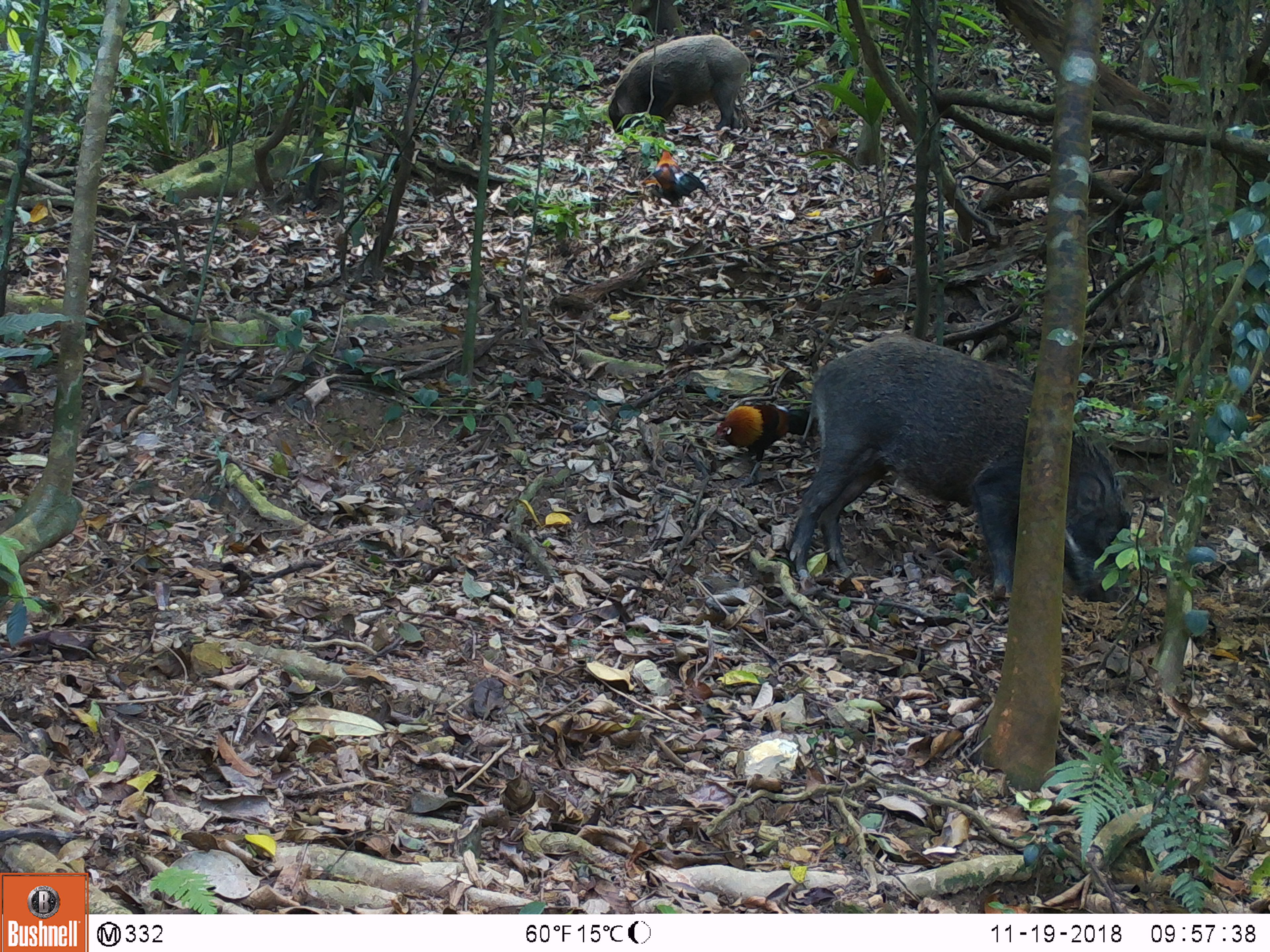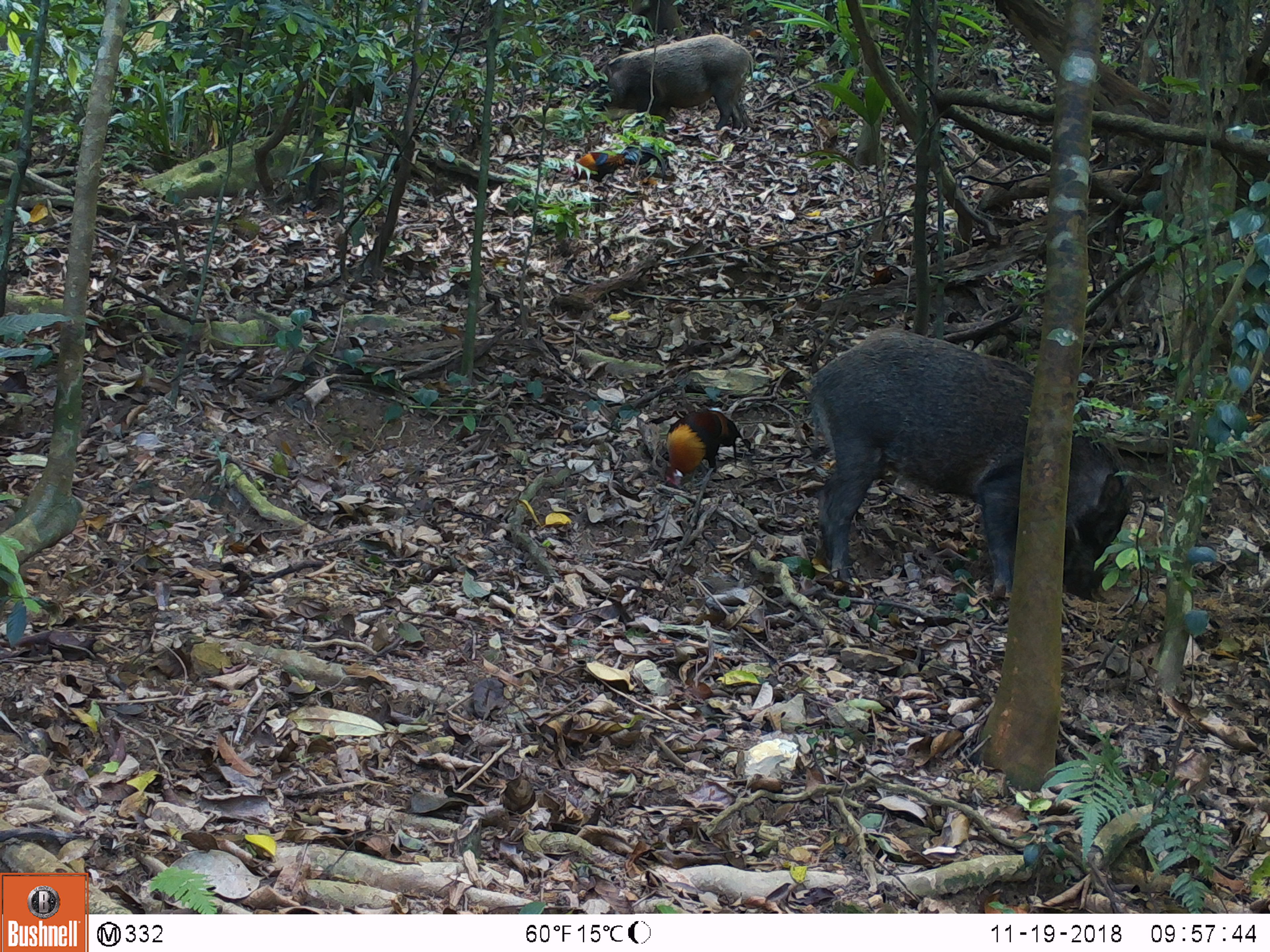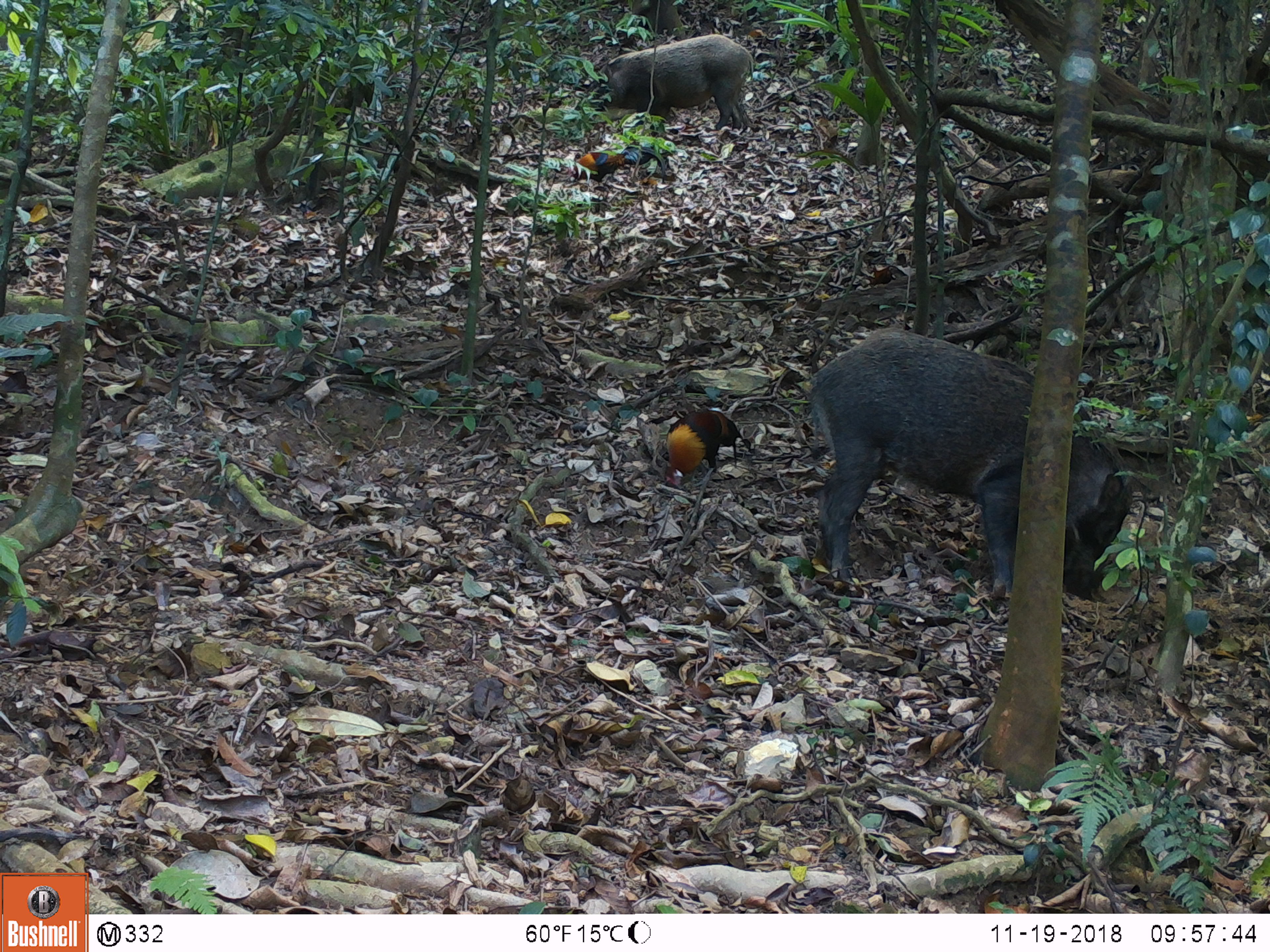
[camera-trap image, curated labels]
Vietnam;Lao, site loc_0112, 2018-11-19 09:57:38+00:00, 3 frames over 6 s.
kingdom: Animalia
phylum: Chordata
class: Mammalia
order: Artiodactyla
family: Suidae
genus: Sus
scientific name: Sus scrofa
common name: eurasian wild pig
Eurasian wild pig (Sus scrofa). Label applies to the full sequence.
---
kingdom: Animalia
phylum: Chordata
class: Aves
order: Galliformes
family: Phasianidae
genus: Gallus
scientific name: Gallus gallus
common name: red junglefowl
Red junglefowl (Gallus gallus). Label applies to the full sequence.